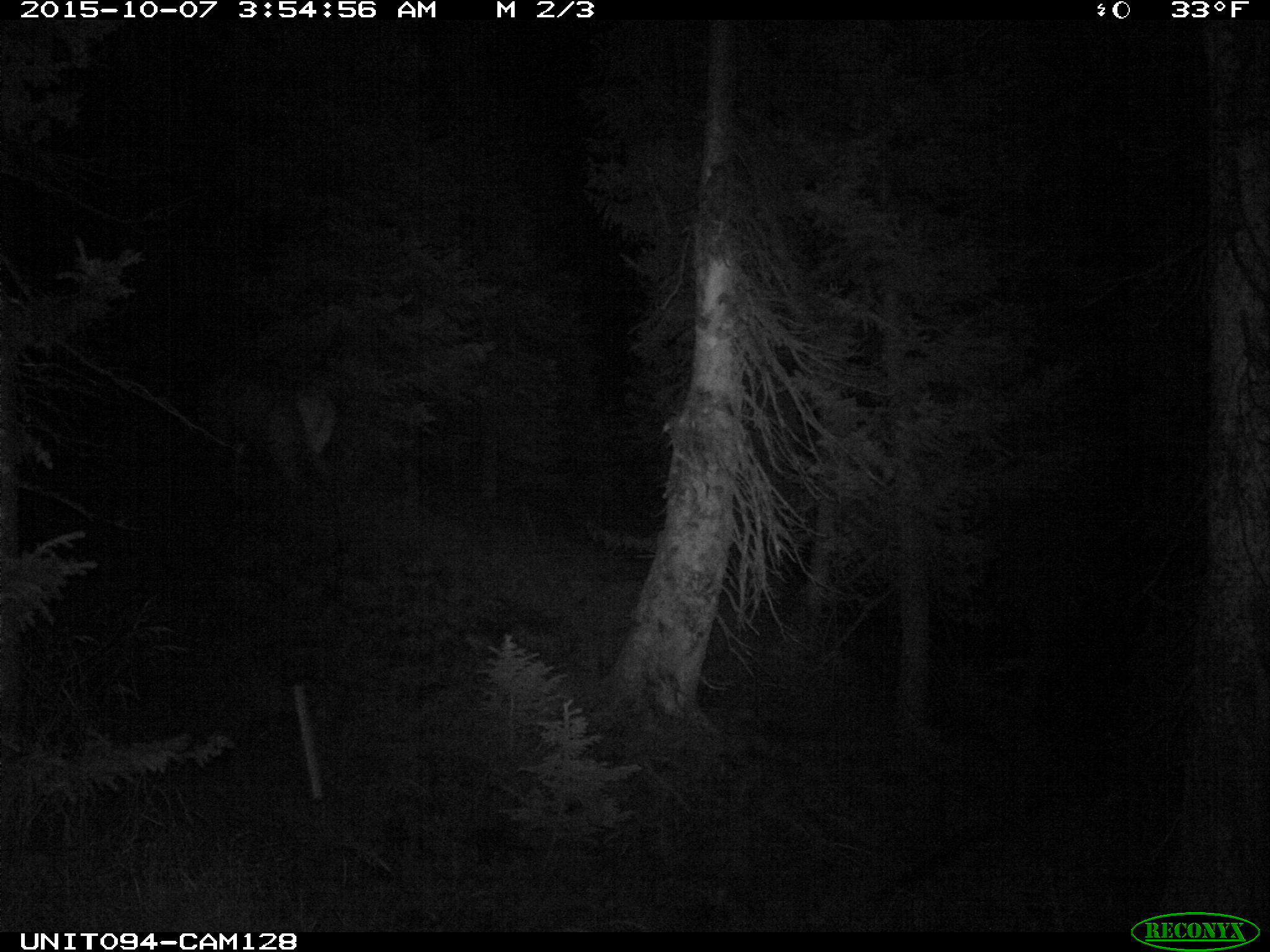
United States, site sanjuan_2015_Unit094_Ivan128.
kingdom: Animalia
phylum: Chordata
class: Mammalia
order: Artiodactyla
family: Cervidae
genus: Cervus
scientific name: Cervus elaphus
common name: red deer